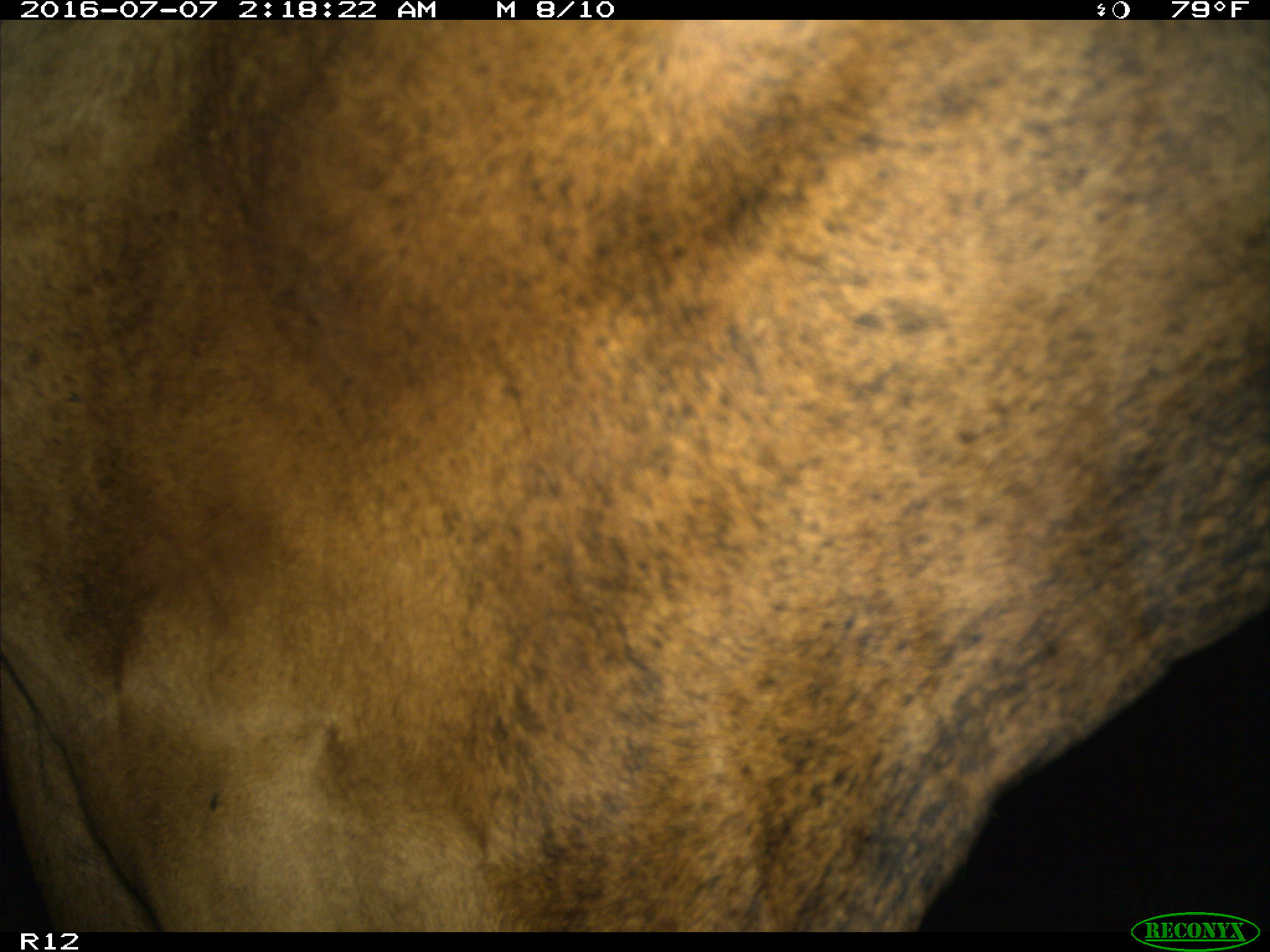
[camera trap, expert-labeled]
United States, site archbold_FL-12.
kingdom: Animalia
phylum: Chordata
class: Mammalia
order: Artiodactyla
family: Bovidae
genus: Bos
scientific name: Bos taurus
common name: domestic cow